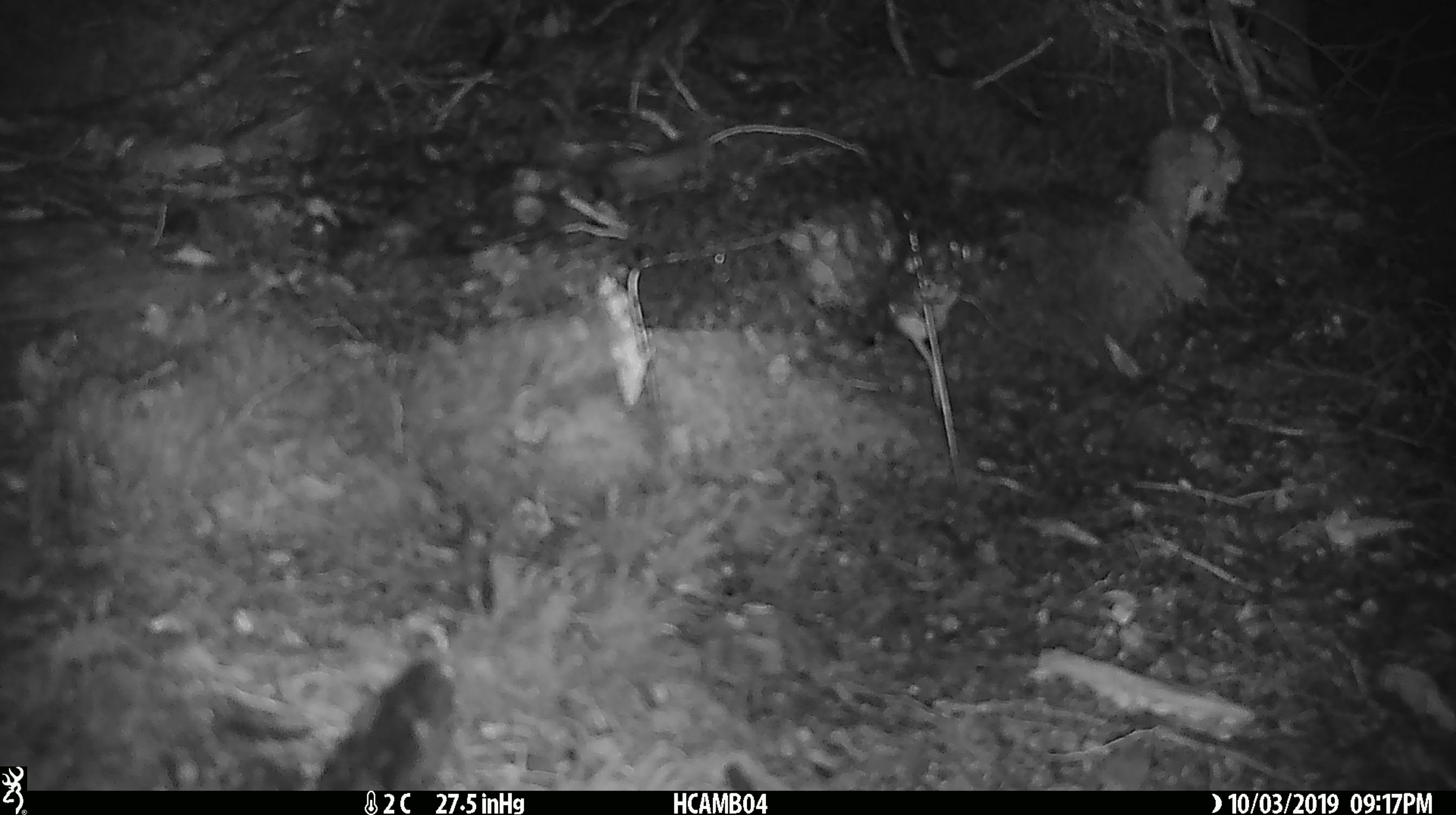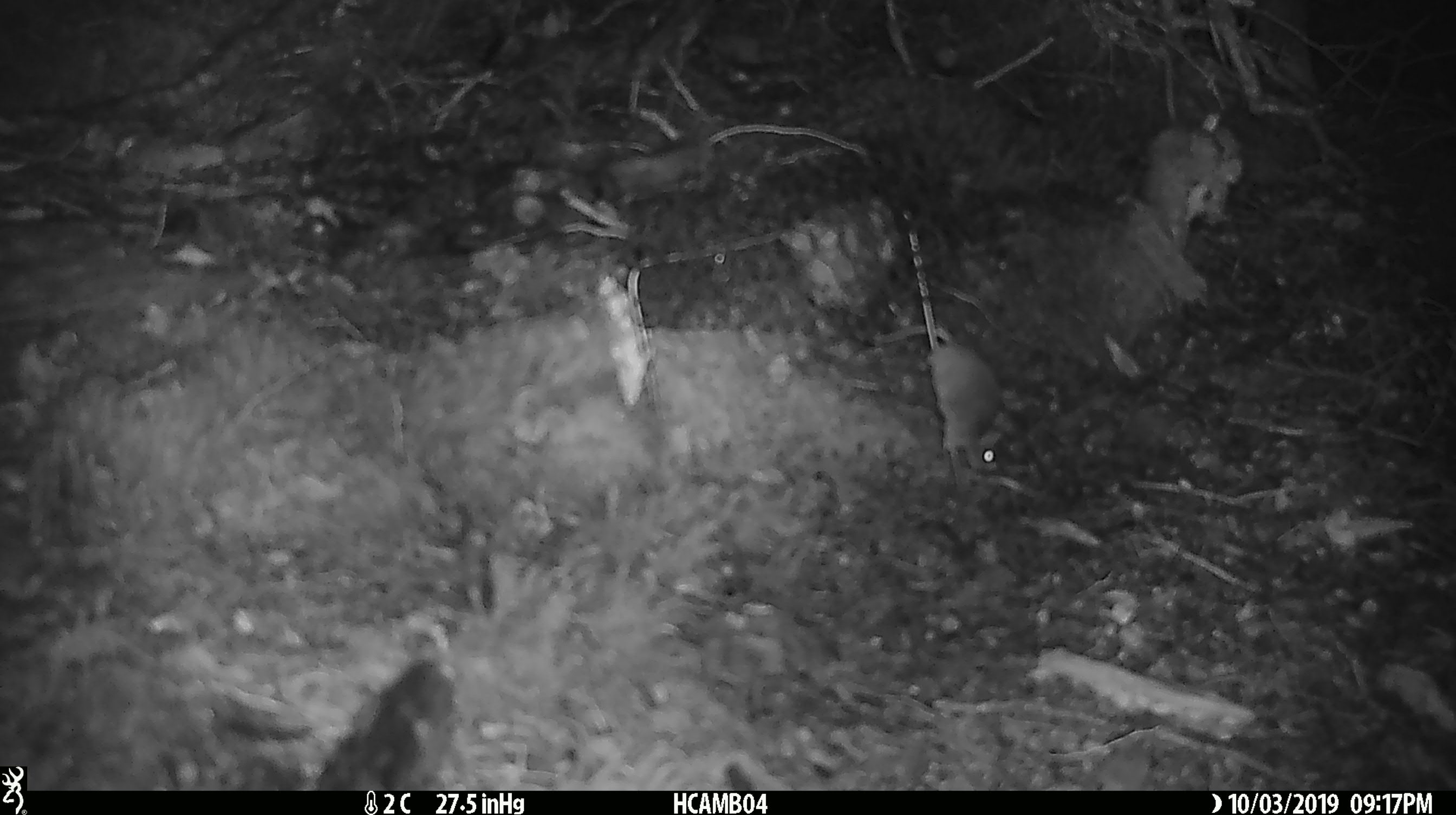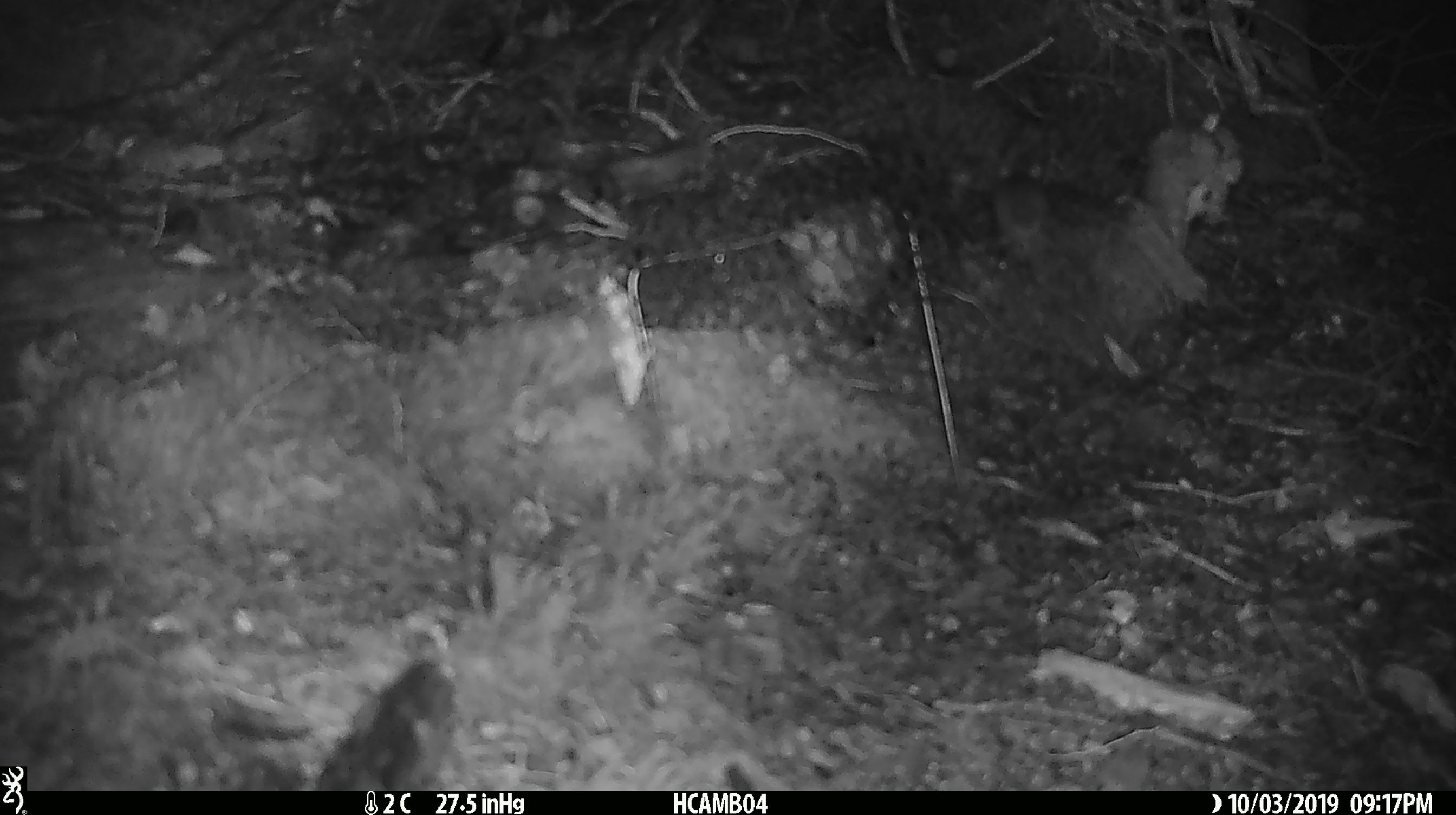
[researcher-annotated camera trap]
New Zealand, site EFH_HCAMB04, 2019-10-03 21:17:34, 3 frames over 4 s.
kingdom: Animalia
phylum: Chordata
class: Mammalia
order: Rodentia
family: Muridae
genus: Mus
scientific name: Mus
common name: mouse